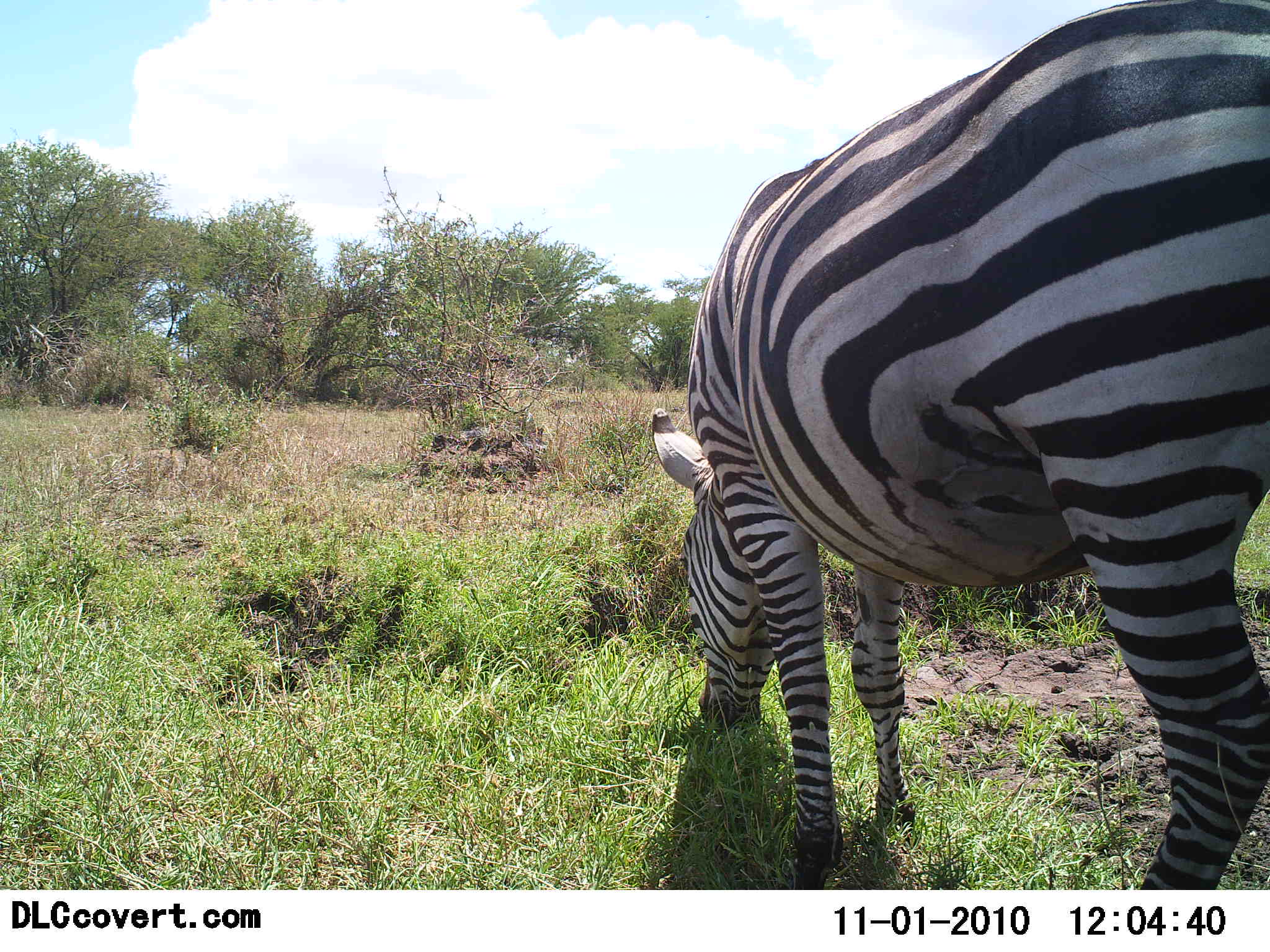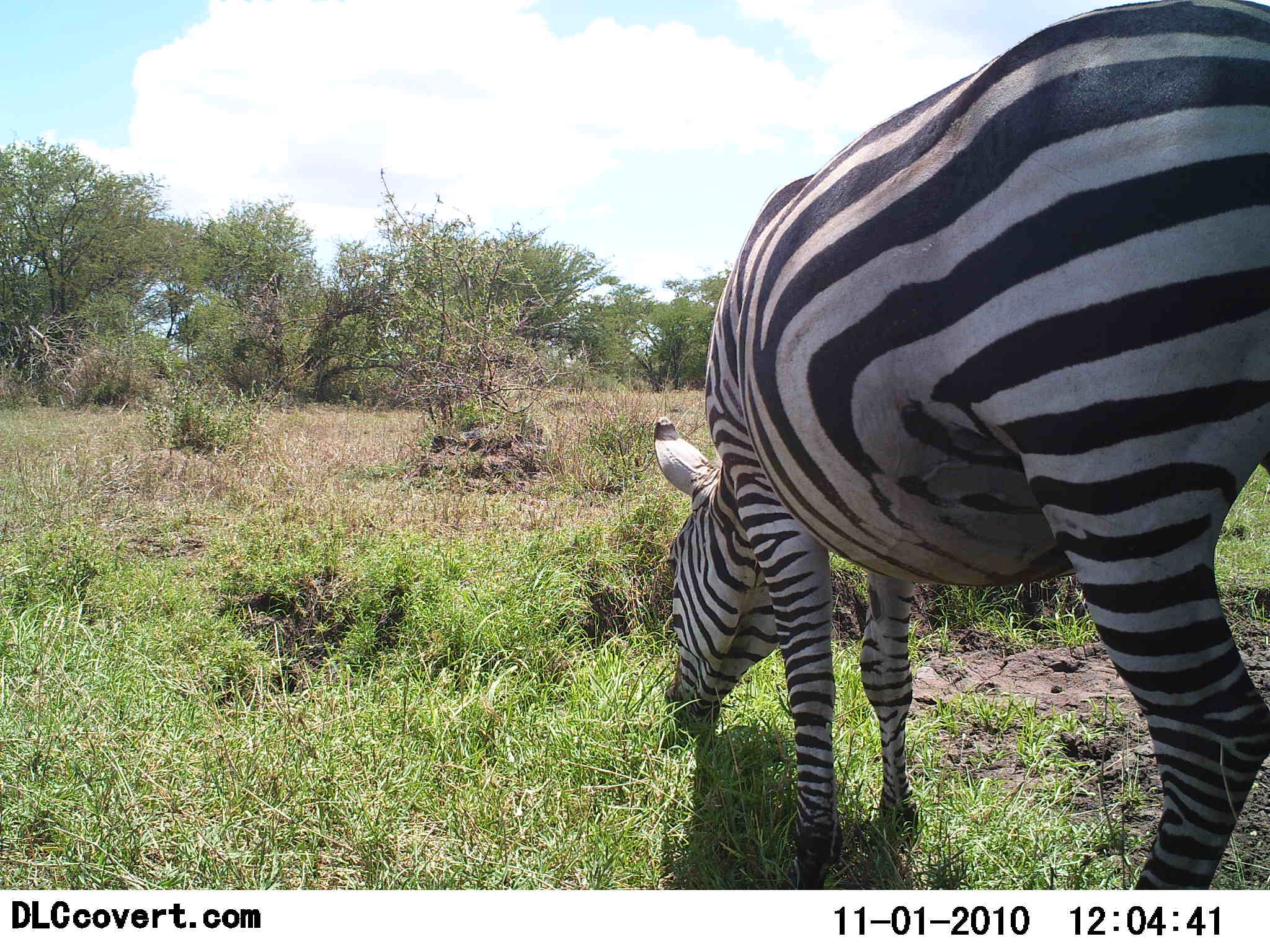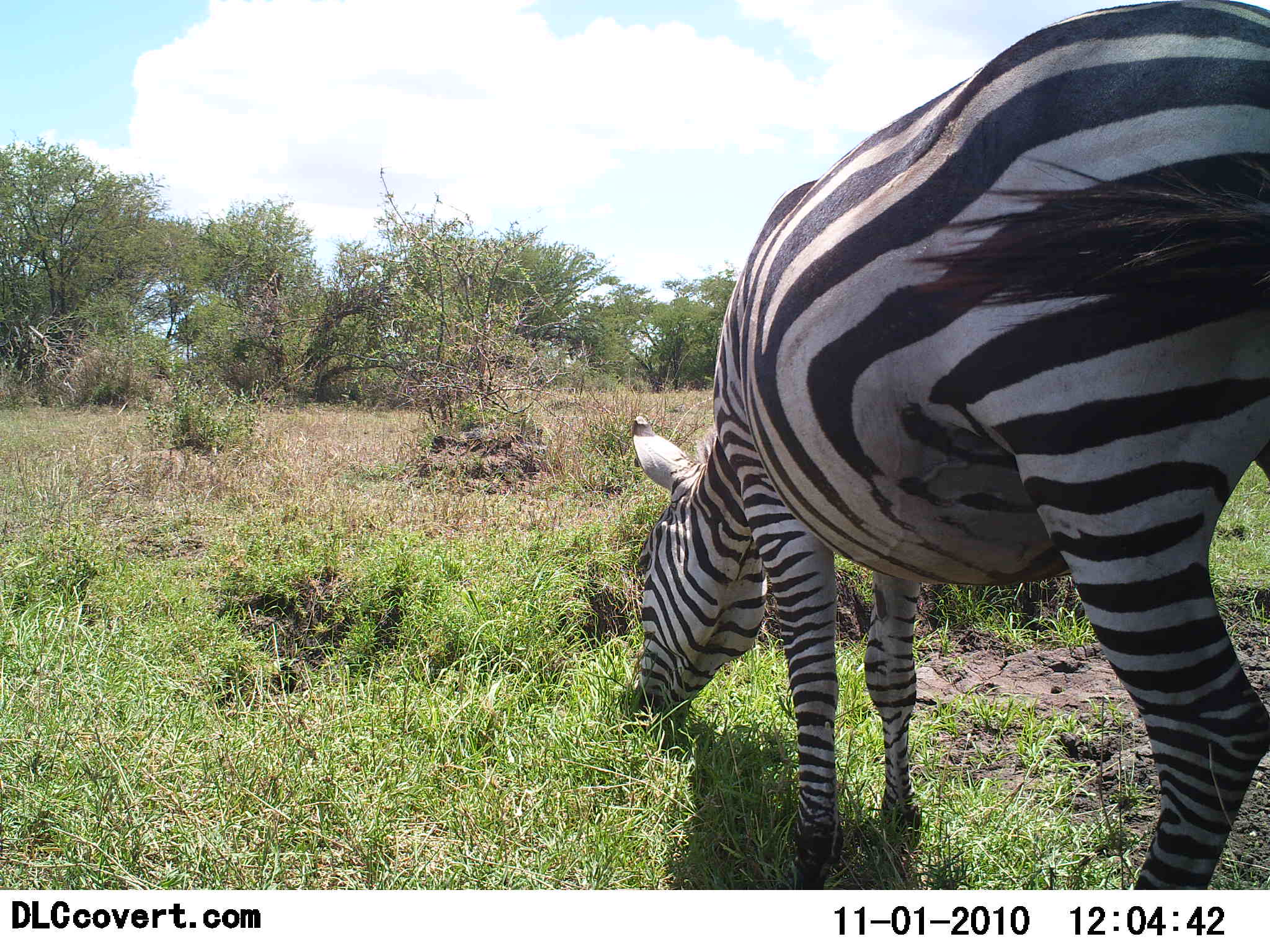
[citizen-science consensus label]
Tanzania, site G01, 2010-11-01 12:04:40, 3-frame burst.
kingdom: Animalia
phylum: Chordata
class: Mammalia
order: Perissodactyla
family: Equidae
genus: Equus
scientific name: Equus quagga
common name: plains zebra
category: zebra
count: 1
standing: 33%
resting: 0%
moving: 0%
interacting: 0%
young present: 0%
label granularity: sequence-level